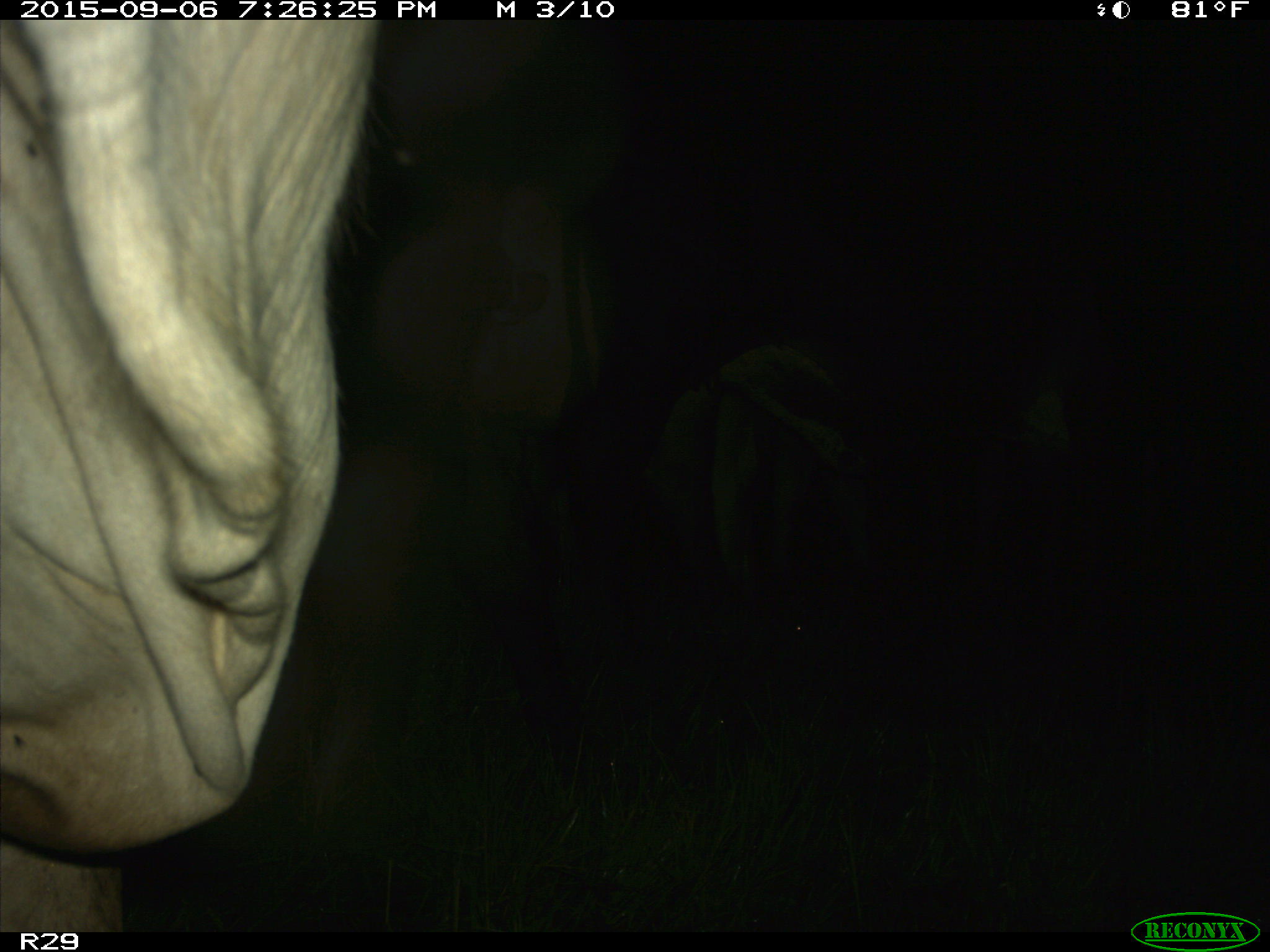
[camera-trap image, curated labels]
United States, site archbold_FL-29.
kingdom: Animalia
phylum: Chordata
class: Mammalia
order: Artiodactyla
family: Bovidae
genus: Bos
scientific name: Bos taurus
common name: domestic cow